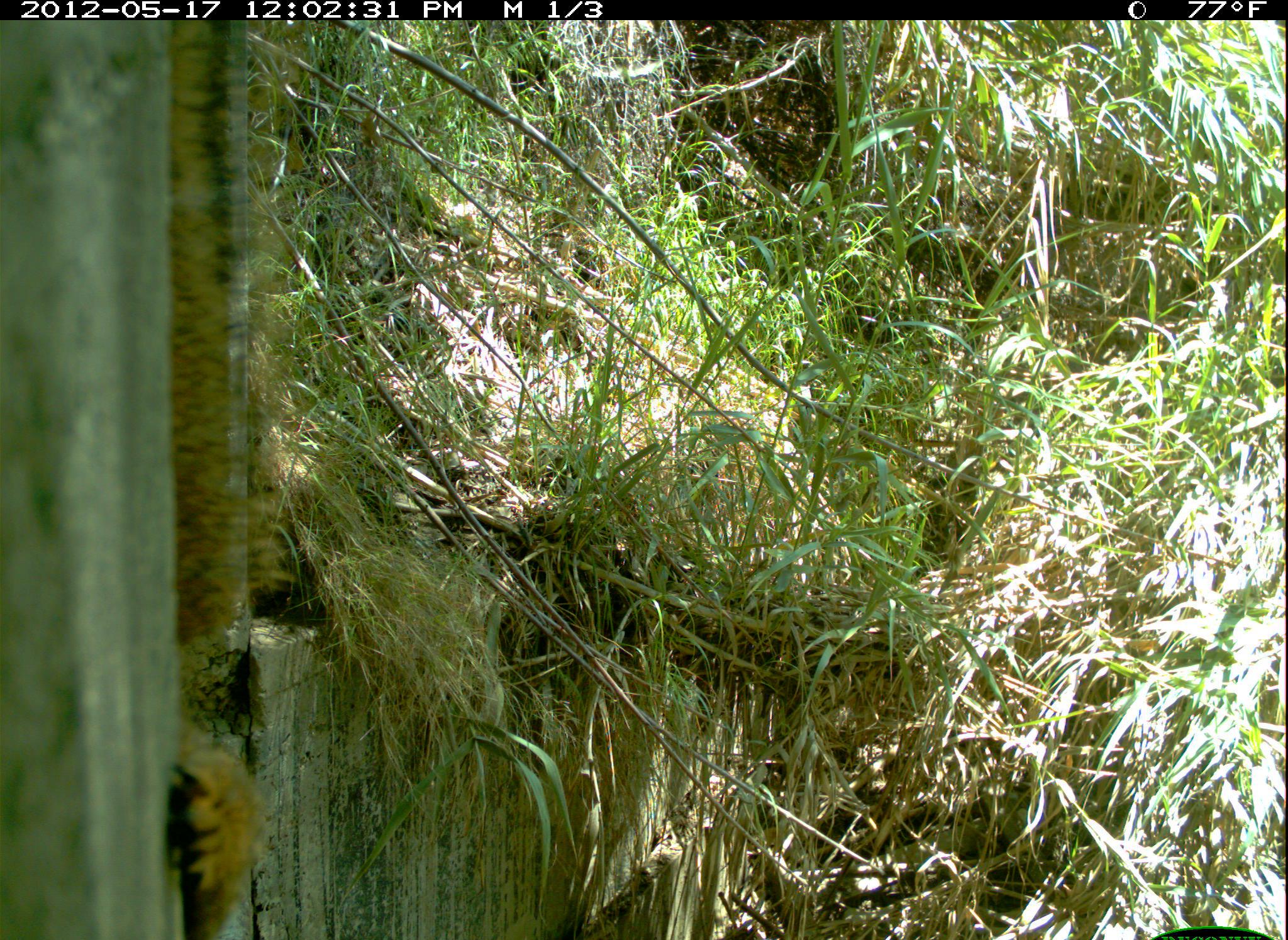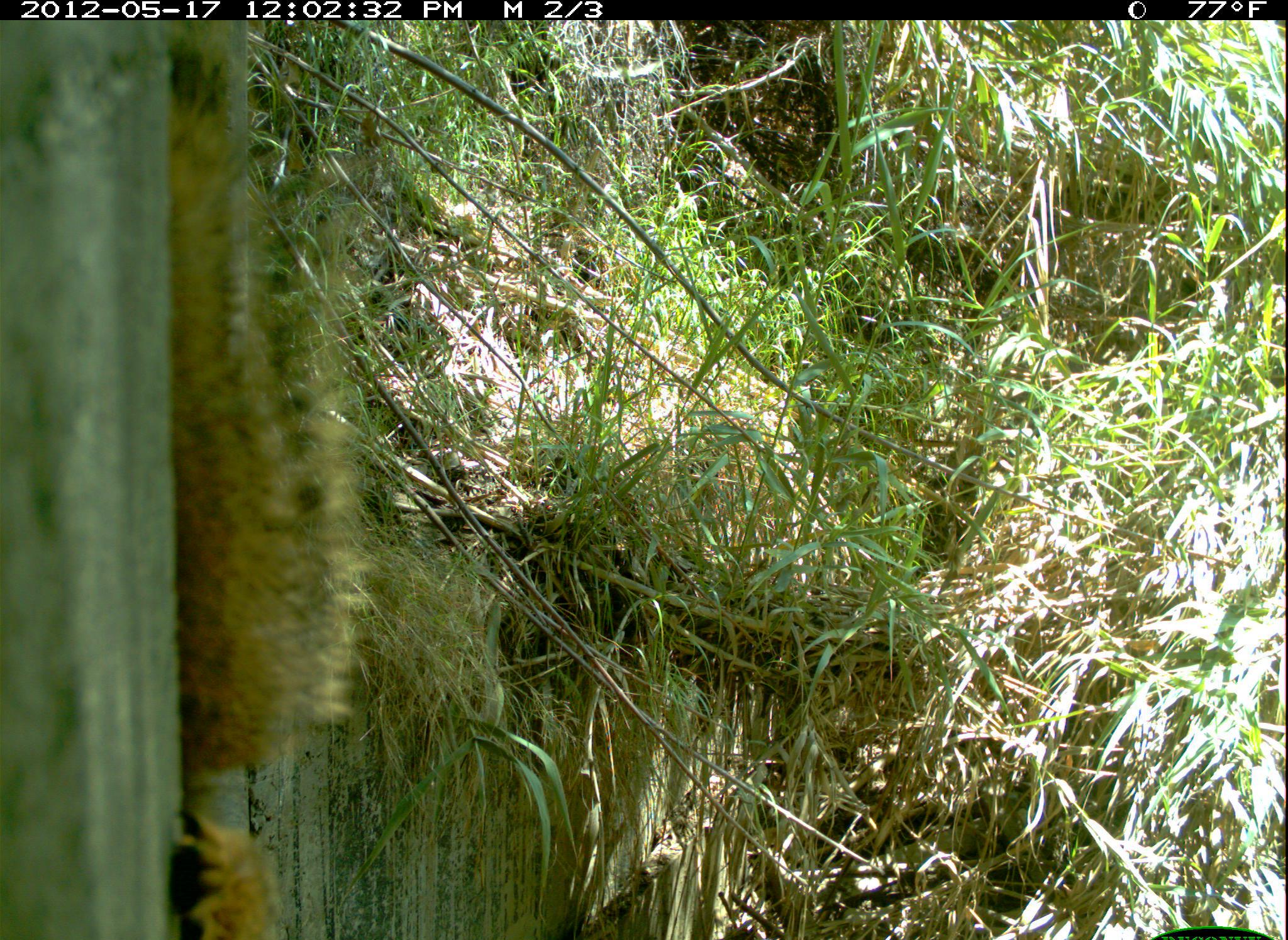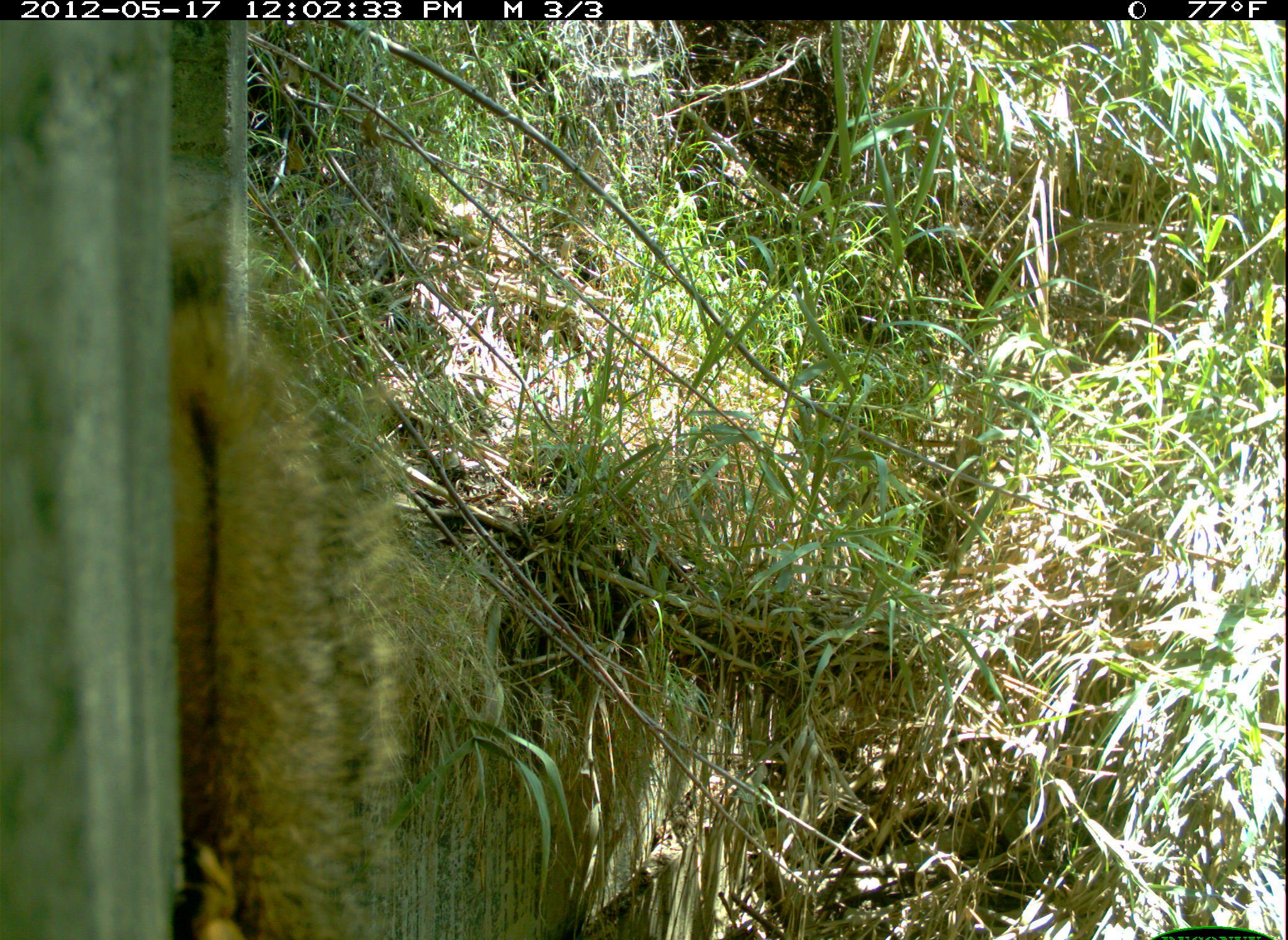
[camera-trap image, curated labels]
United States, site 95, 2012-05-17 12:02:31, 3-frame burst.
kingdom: Animalia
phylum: Chordata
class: Mammalia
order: Rodentia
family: Sciuridae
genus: Sciurus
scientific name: Sciurus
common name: squirrel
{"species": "squirrel (Sciurus)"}